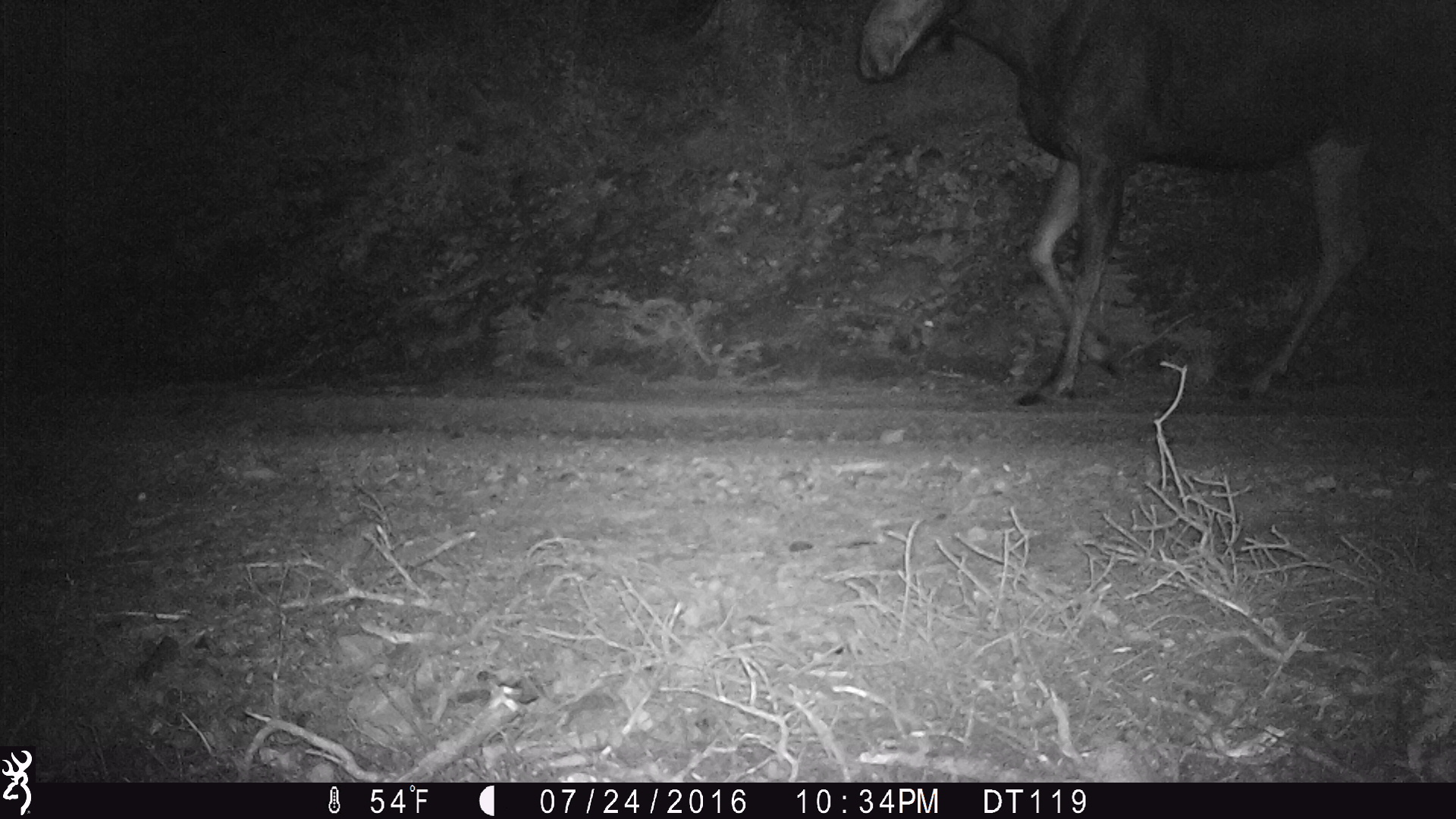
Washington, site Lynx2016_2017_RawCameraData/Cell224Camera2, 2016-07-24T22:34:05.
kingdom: Animalia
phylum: Chordata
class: Mammalia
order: Artiodactyla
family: Cervidae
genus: Alces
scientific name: Alces alces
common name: moose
Alces alces (moose). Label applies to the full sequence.